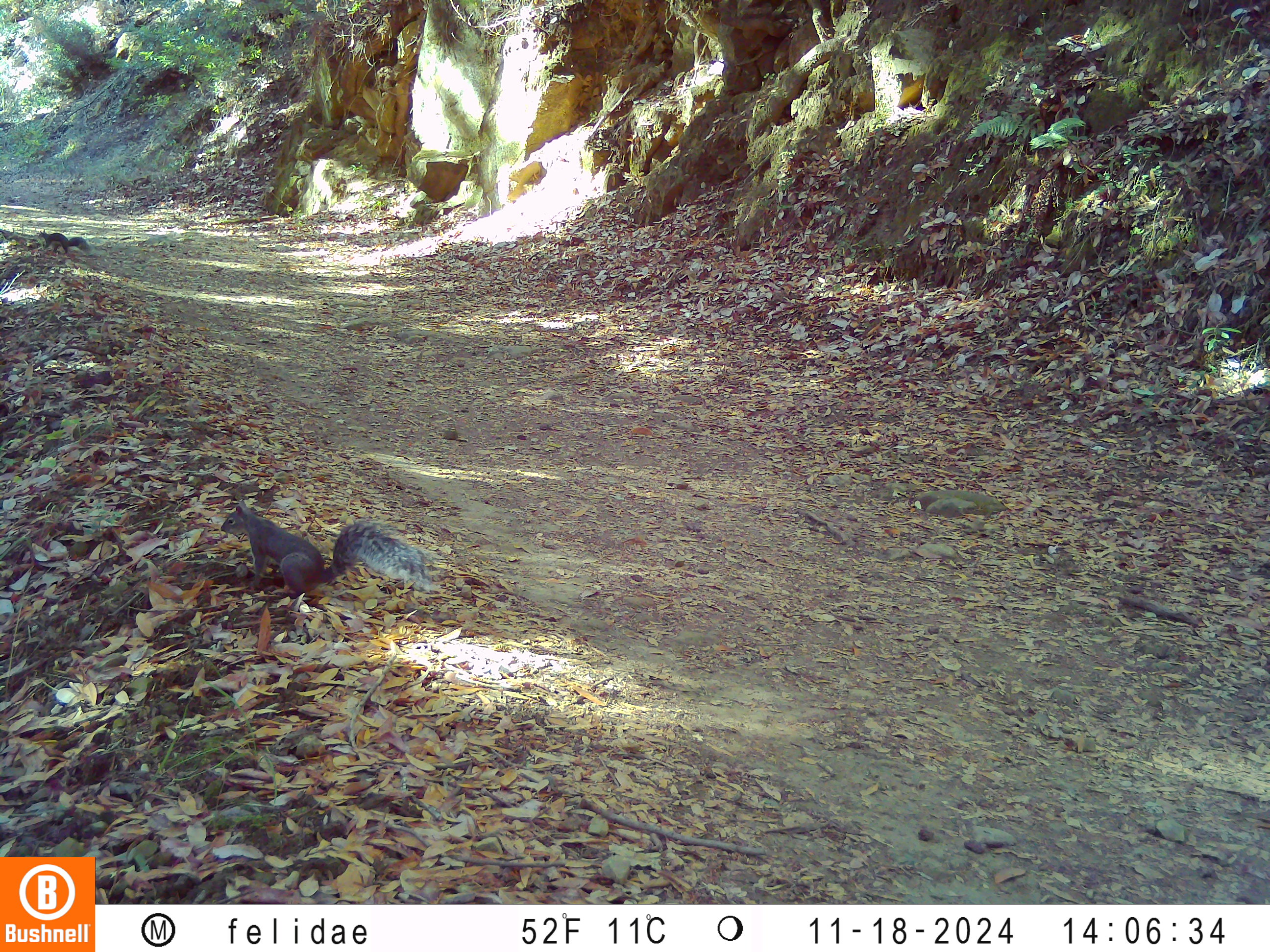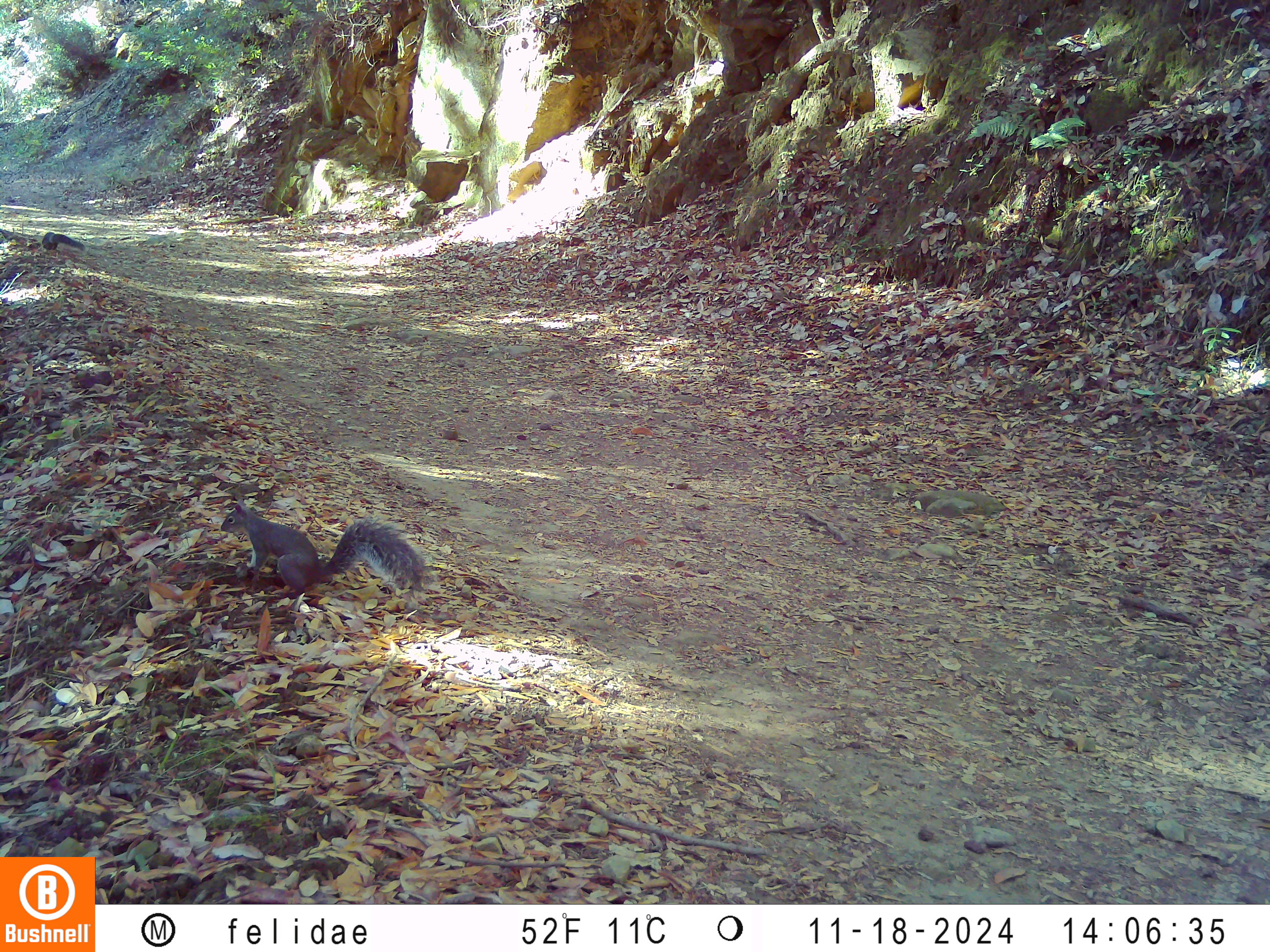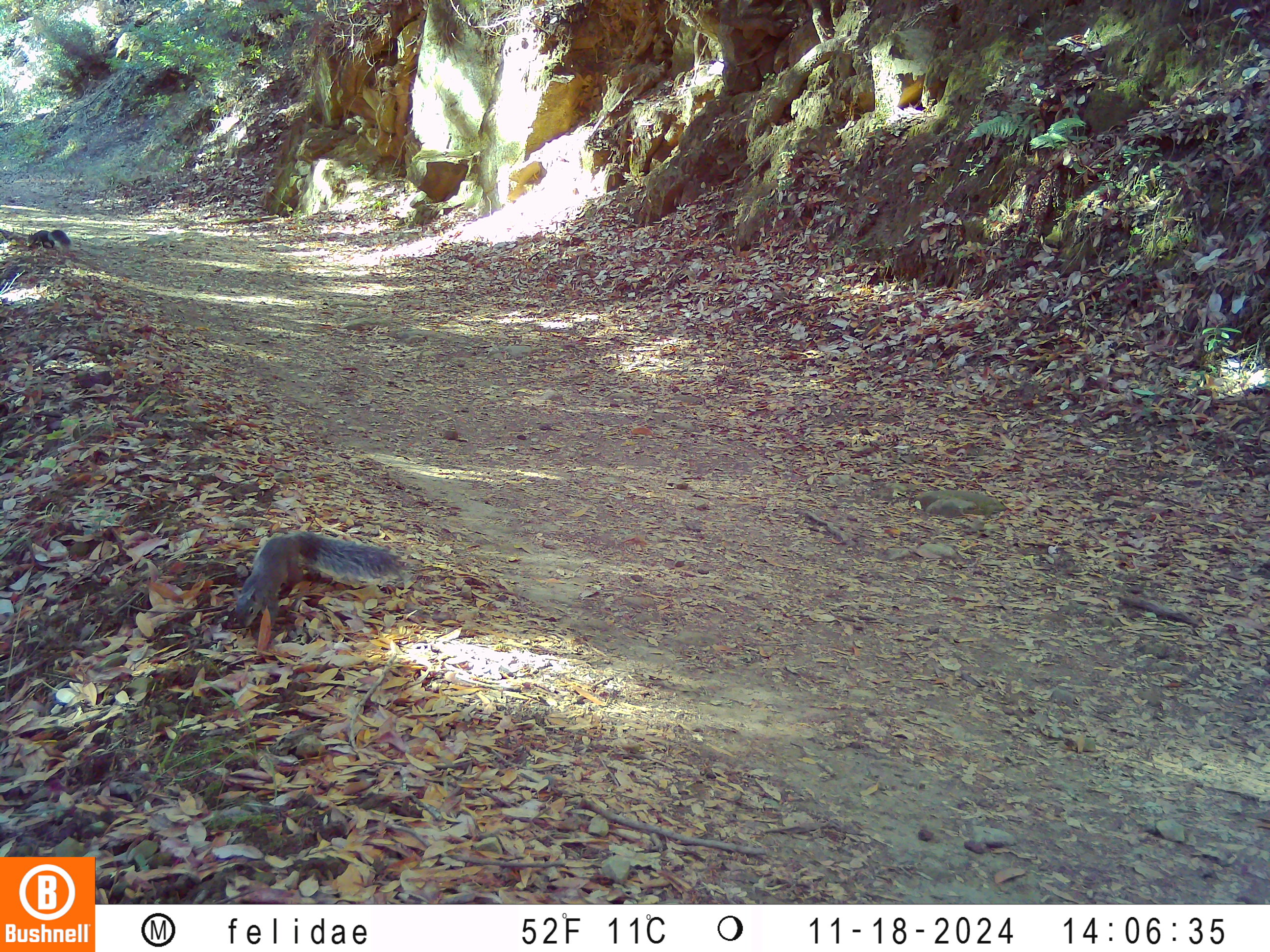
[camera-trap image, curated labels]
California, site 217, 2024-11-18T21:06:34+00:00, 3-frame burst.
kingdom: Animalia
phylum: Chordata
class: Mammalia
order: Rodentia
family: Sciuridae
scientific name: Sciuridae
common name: squirrel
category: unknown squirrel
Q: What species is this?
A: Unknown squirrel (squirrel) (Sciuridae).